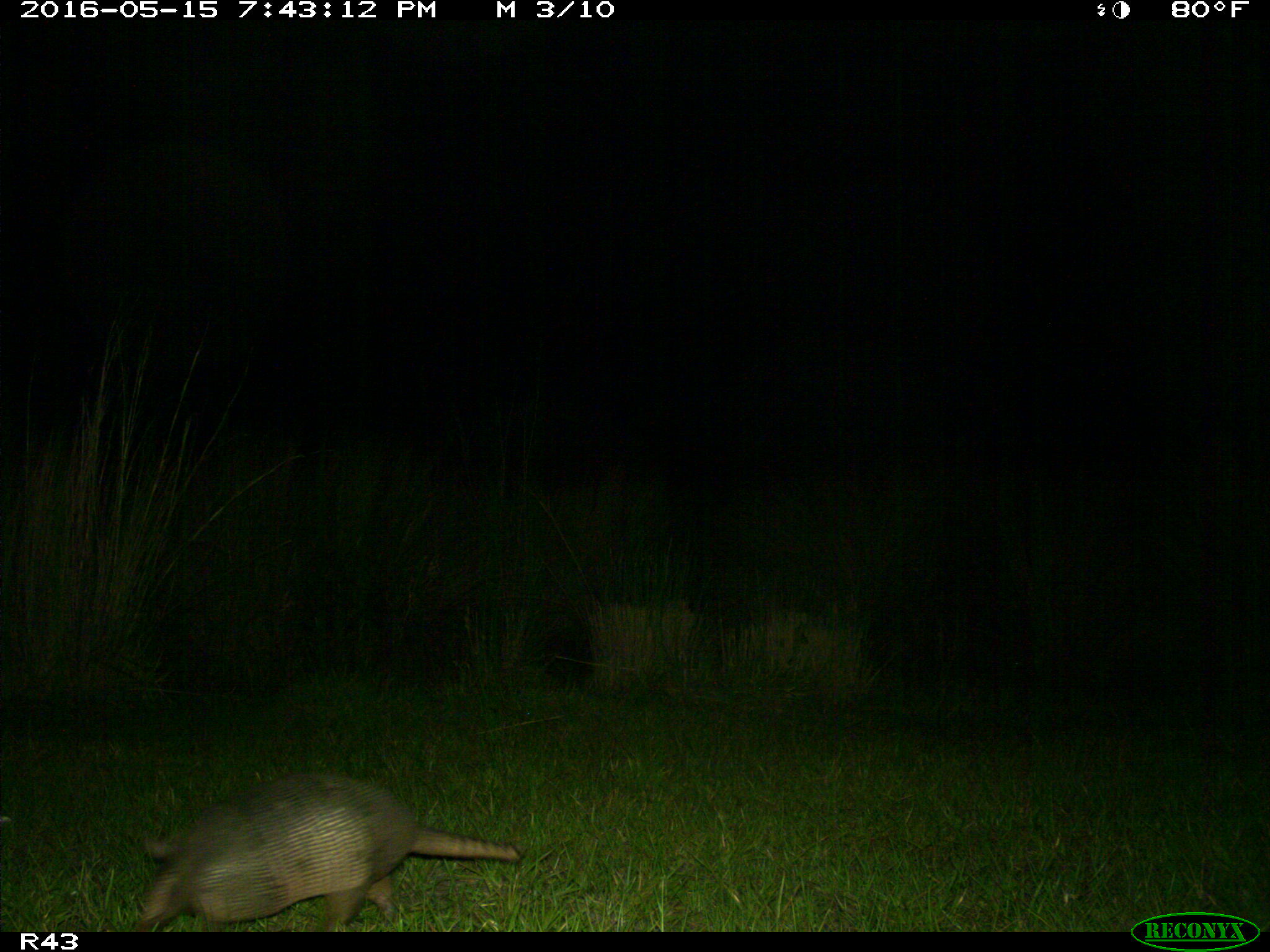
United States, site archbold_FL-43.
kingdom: Animalia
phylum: Chordata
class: Mammalia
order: Cingulata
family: Dasypodidae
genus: Dasypus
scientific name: Dasypus novemcinctus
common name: nine-banded armadillo